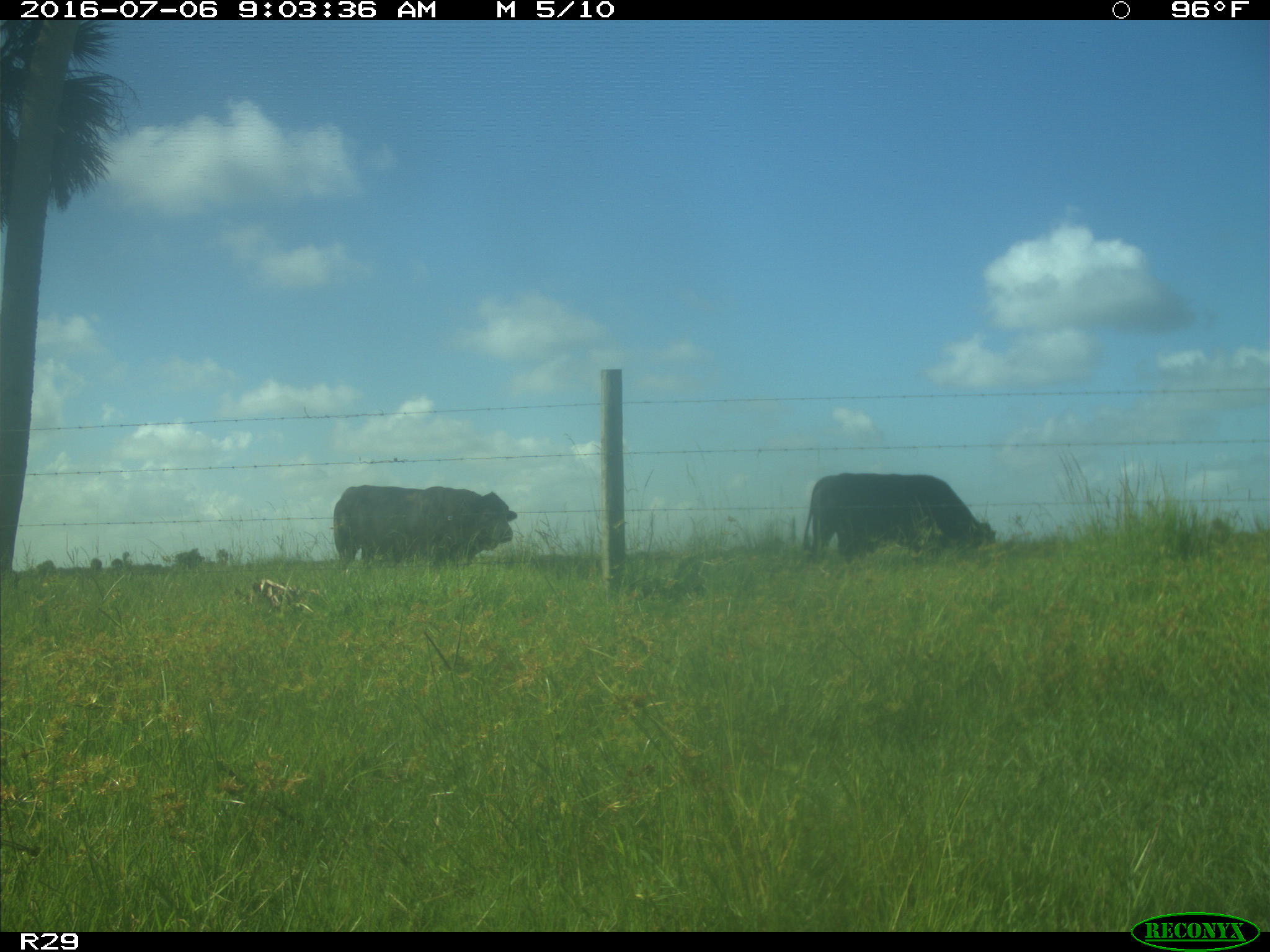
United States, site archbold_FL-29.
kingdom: Animalia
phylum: Chordata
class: Mammalia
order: Artiodactyla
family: Bovidae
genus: Bos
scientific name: Bos taurus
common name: domestic cow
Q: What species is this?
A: Bos taurus (domestic cow).